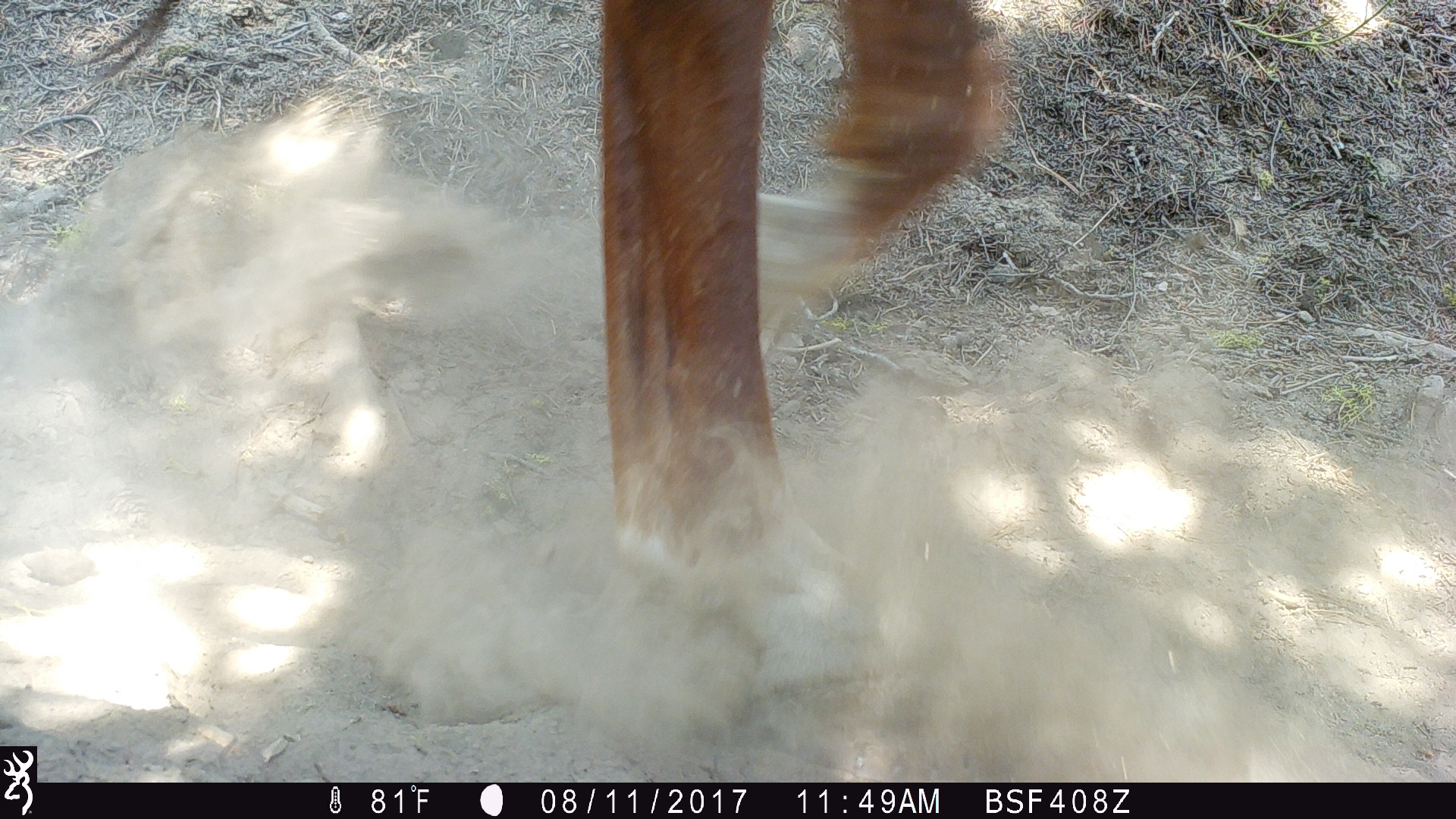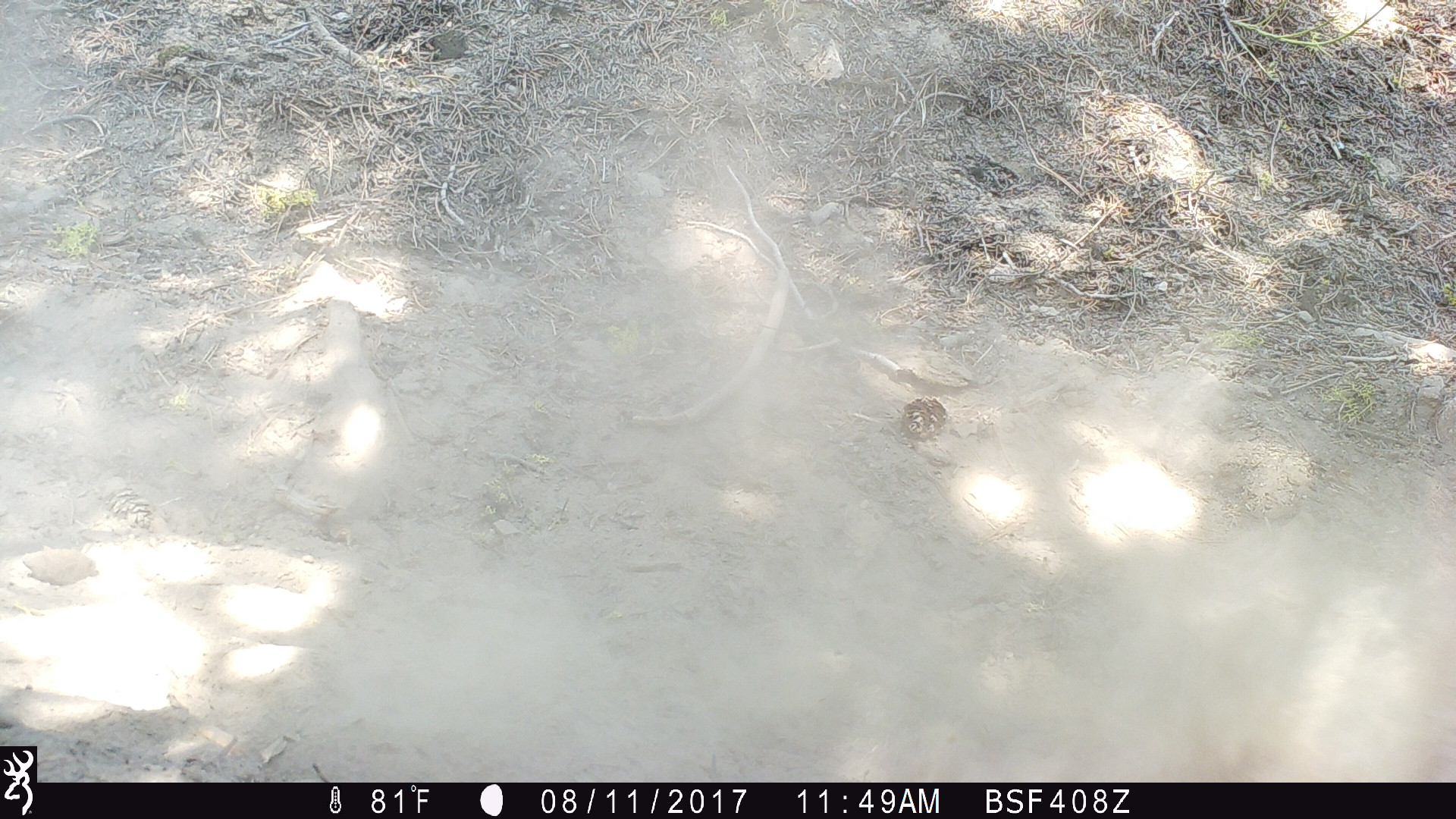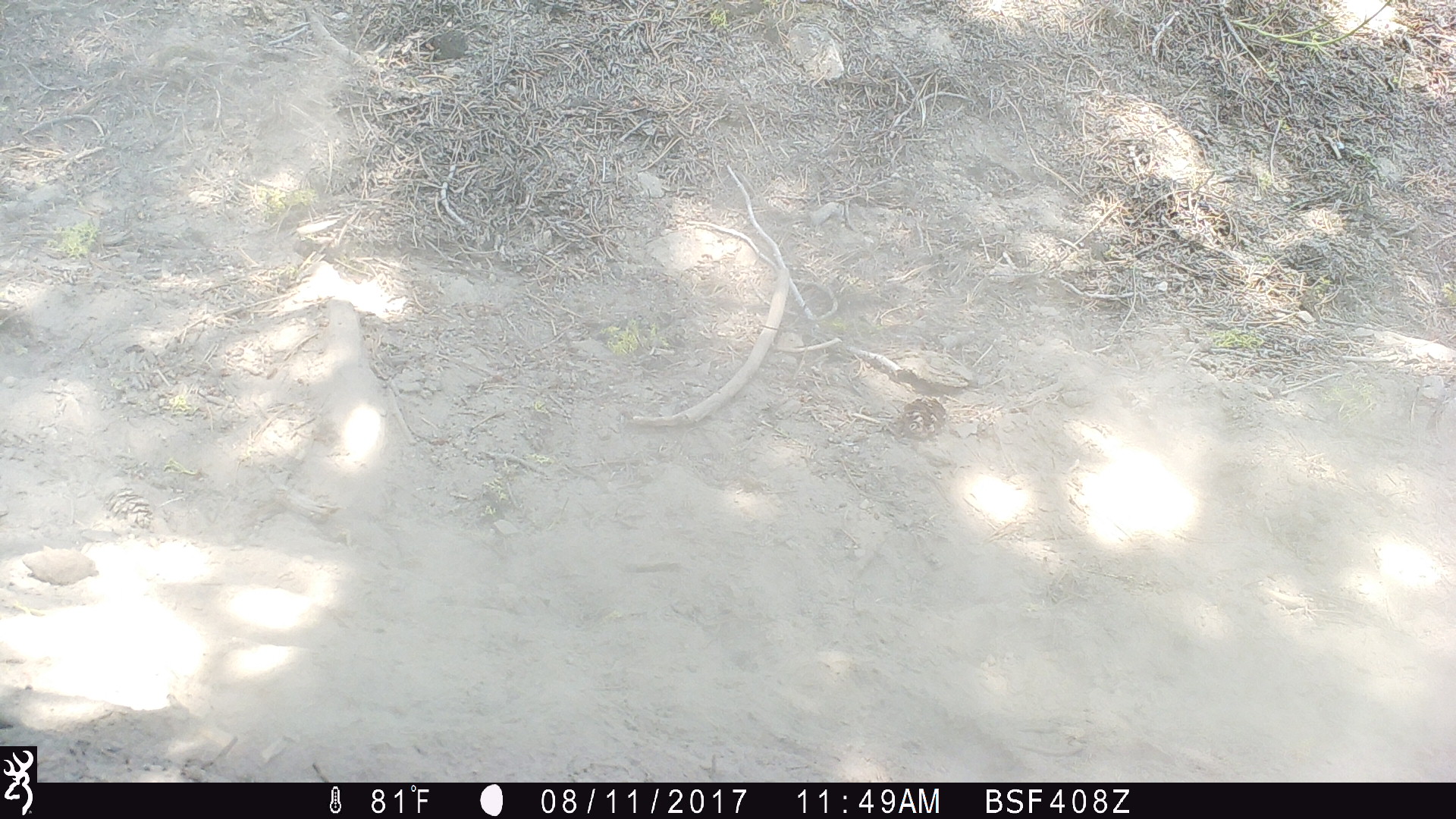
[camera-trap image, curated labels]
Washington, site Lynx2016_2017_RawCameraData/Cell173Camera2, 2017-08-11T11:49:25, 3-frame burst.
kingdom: Animalia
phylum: Chordata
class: Mammalia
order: Perissodactyla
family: Equidae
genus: Equus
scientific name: Equus caballus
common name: domestic horse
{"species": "domestic horse (Equus caballus)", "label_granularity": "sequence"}